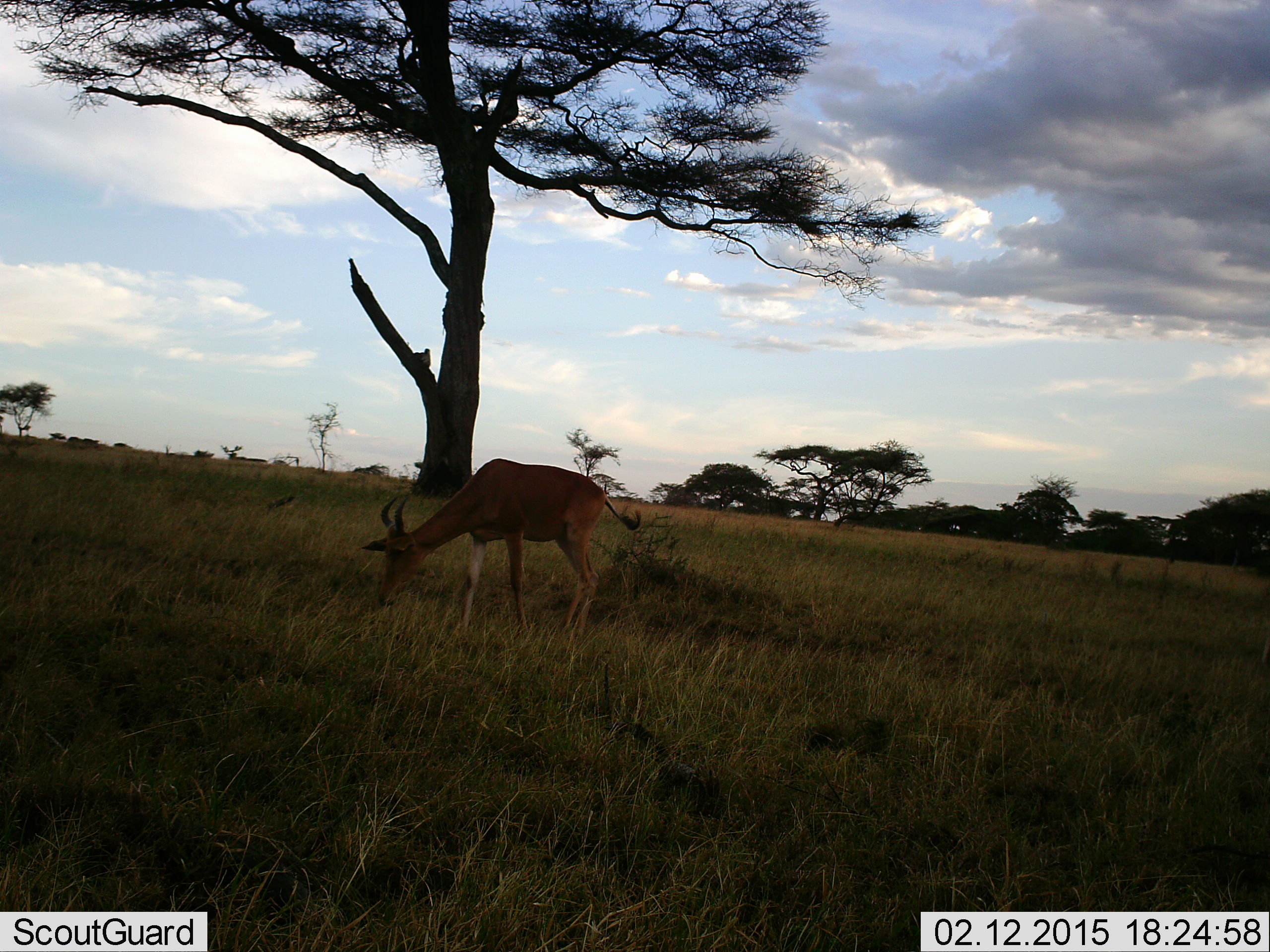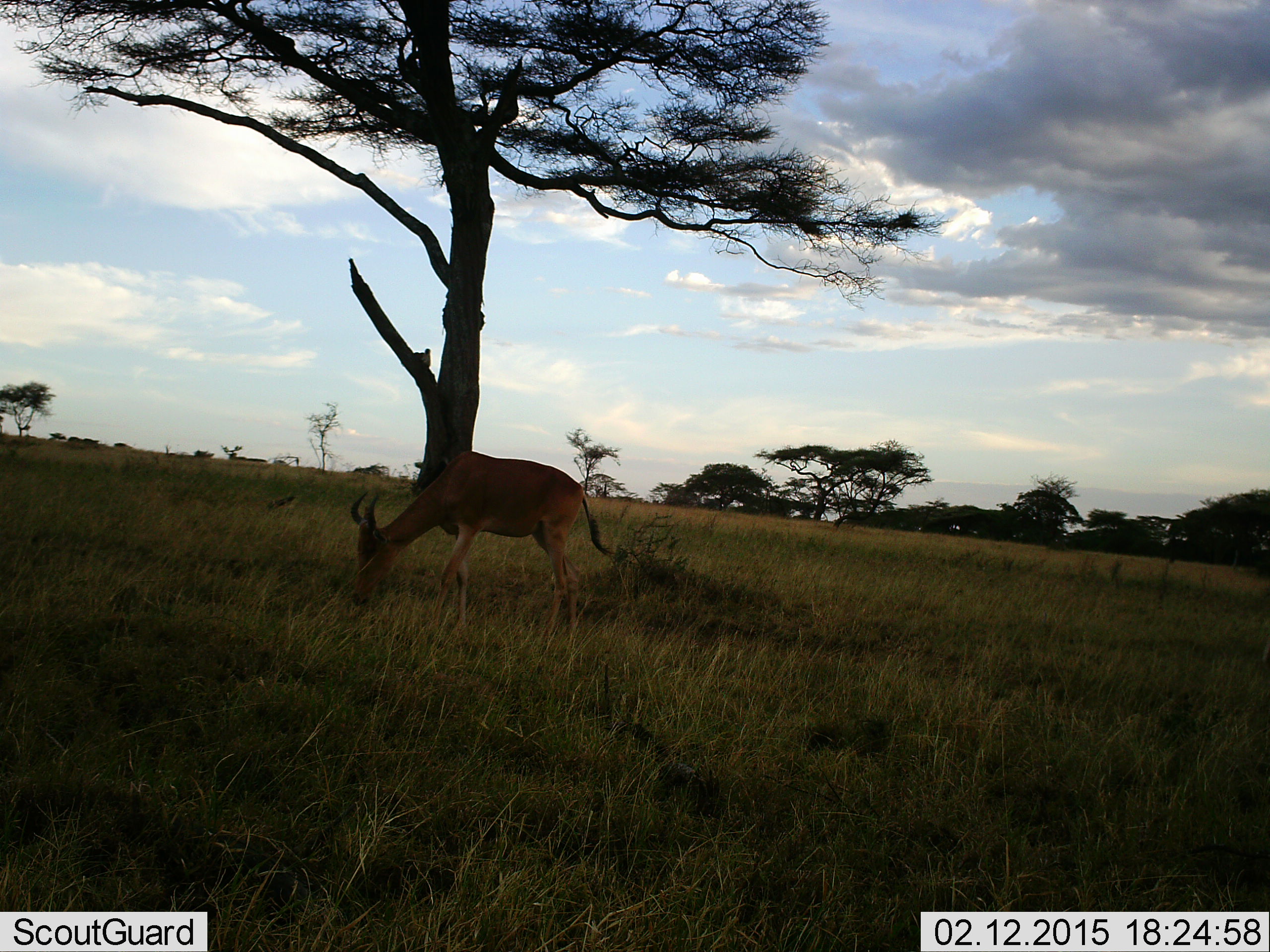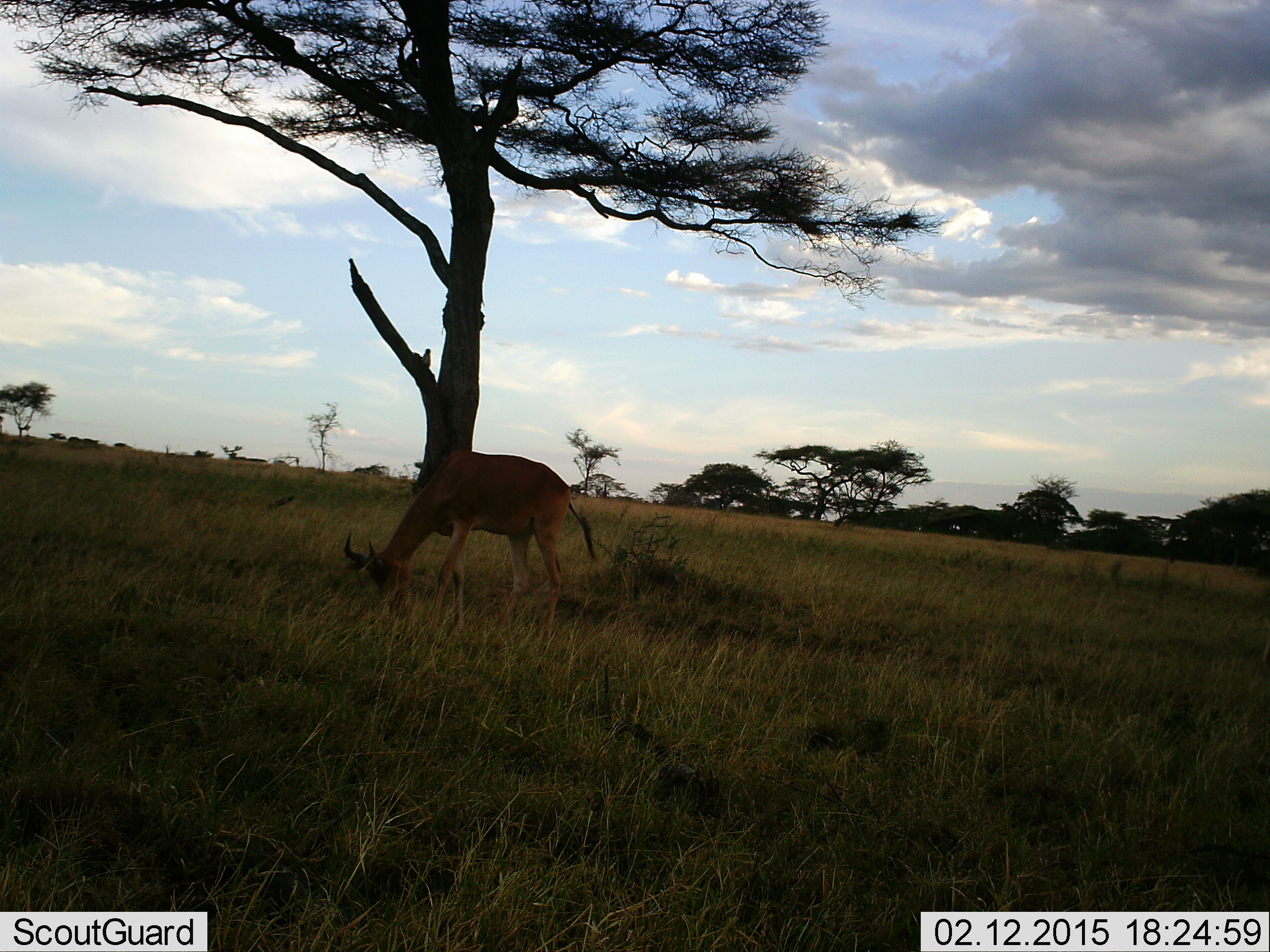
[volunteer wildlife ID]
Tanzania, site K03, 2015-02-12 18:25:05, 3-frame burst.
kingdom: Animalia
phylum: Chordata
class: Mammalia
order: Artiodactyla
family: Bovidae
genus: Alcelaphus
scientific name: Alcelaphus buselaphus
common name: hartebeest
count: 1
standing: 27%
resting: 0%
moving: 18%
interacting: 0%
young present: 9%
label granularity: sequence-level